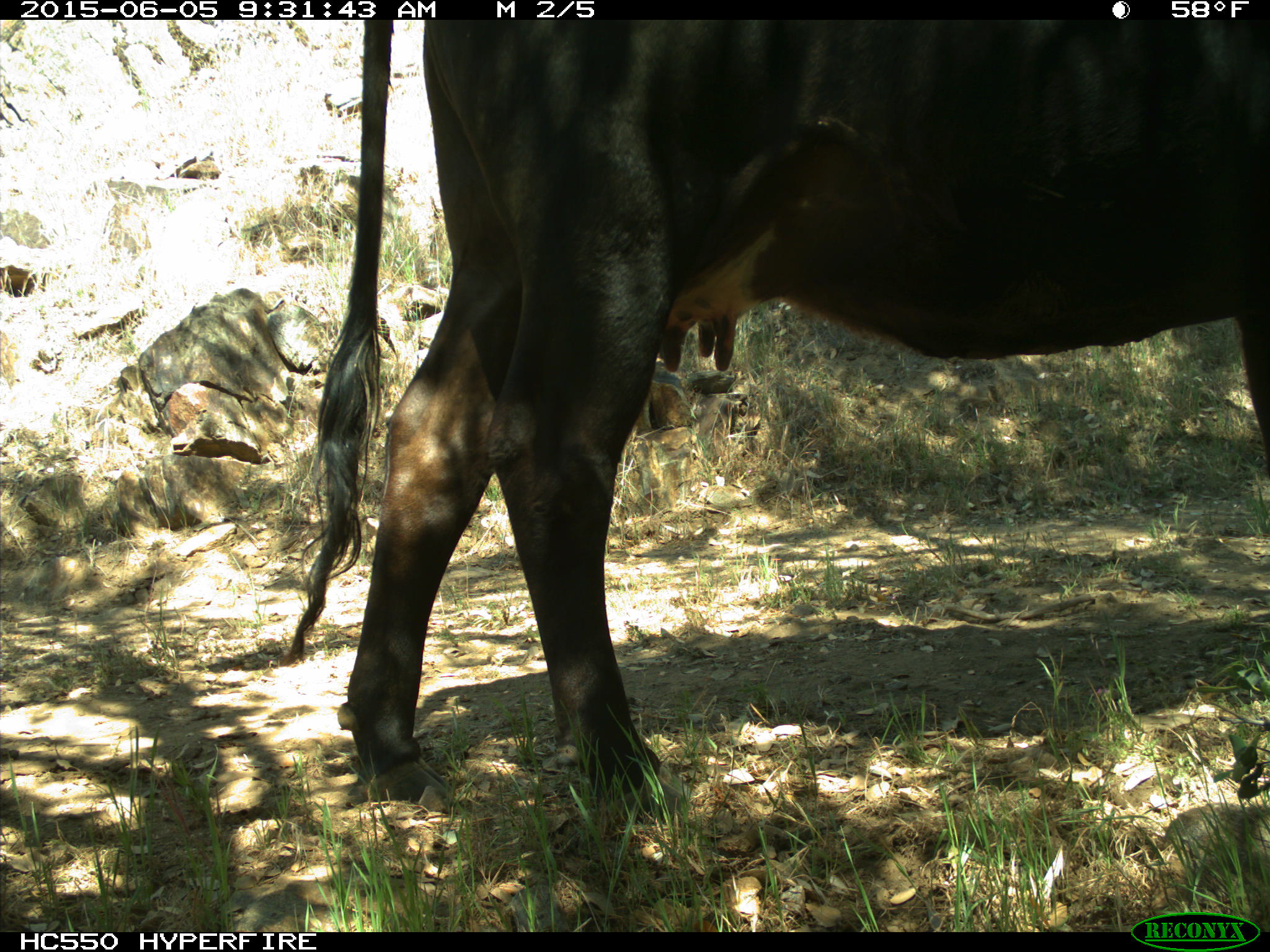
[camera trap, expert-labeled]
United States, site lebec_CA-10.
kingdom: Animalia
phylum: Chordata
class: Mammalia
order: Artiodactyla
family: Bovidae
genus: Bos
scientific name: Bos taurus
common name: domestic cow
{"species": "Bos taurus (domestic cow)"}